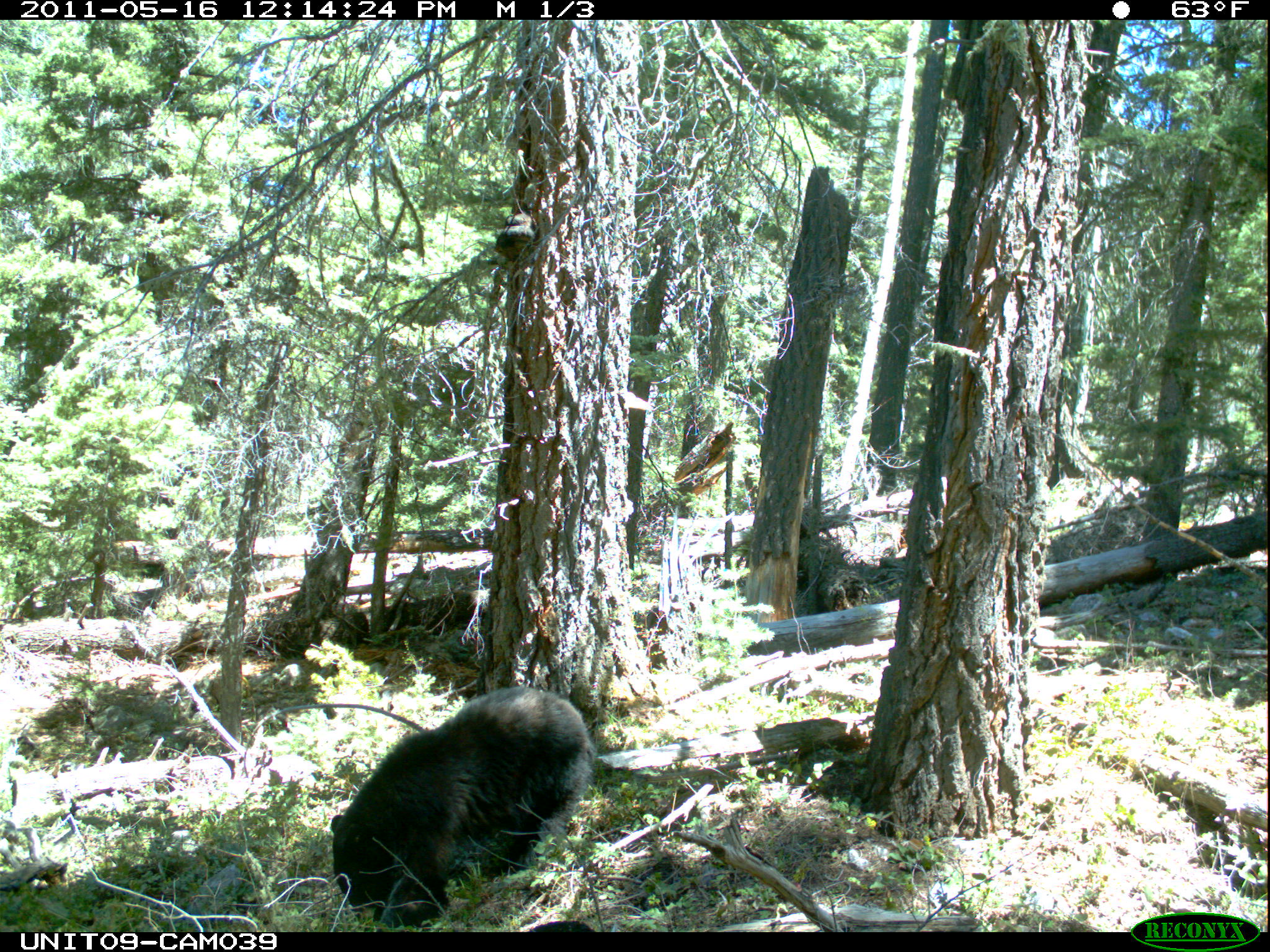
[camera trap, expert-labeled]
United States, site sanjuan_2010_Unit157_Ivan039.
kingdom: Animalia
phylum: Chordata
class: Mammalia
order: Carnivora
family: Ursidae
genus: Ursus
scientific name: Ursus americanus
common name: american black bear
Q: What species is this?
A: Ursus americanus (american black bear).